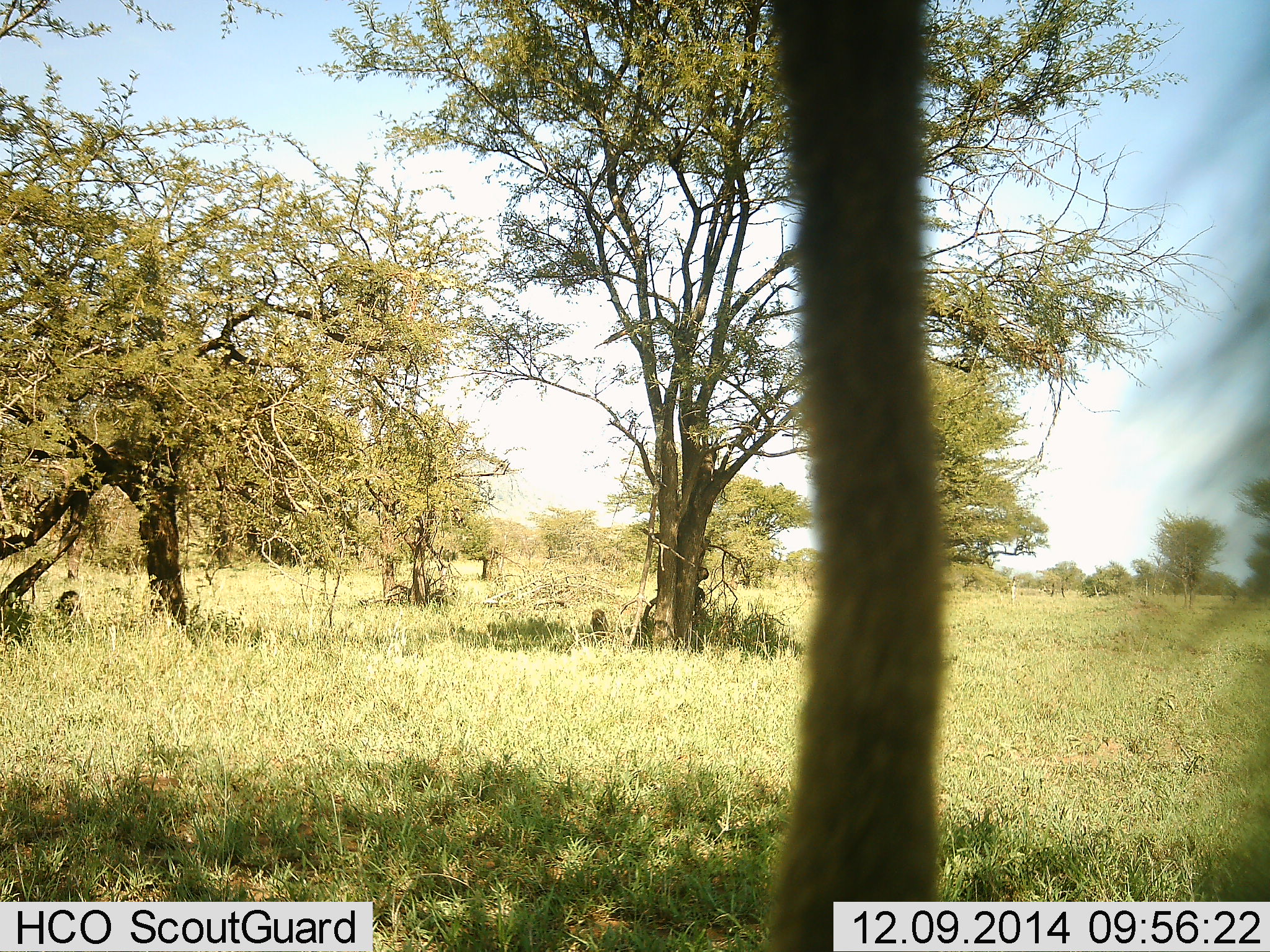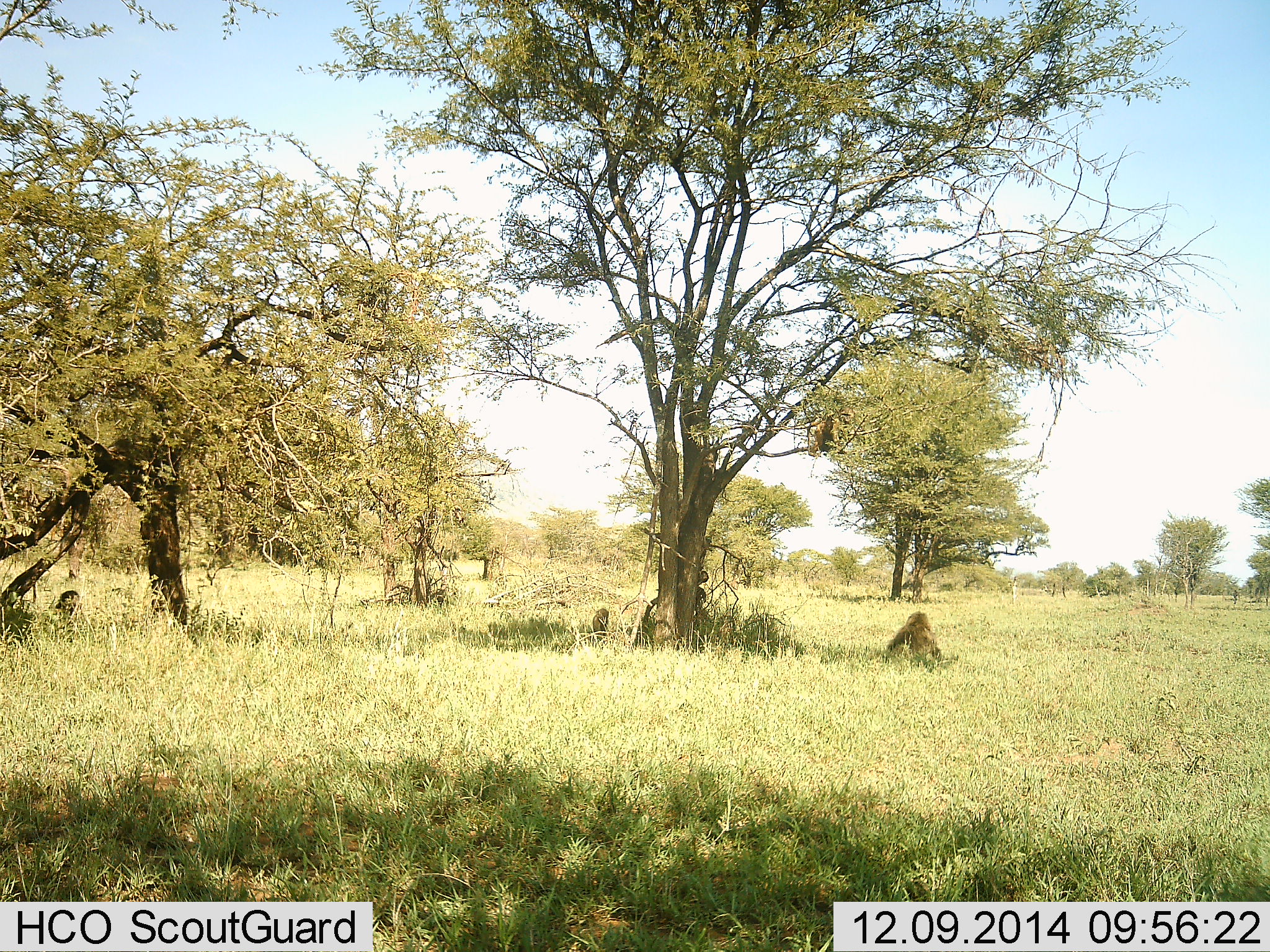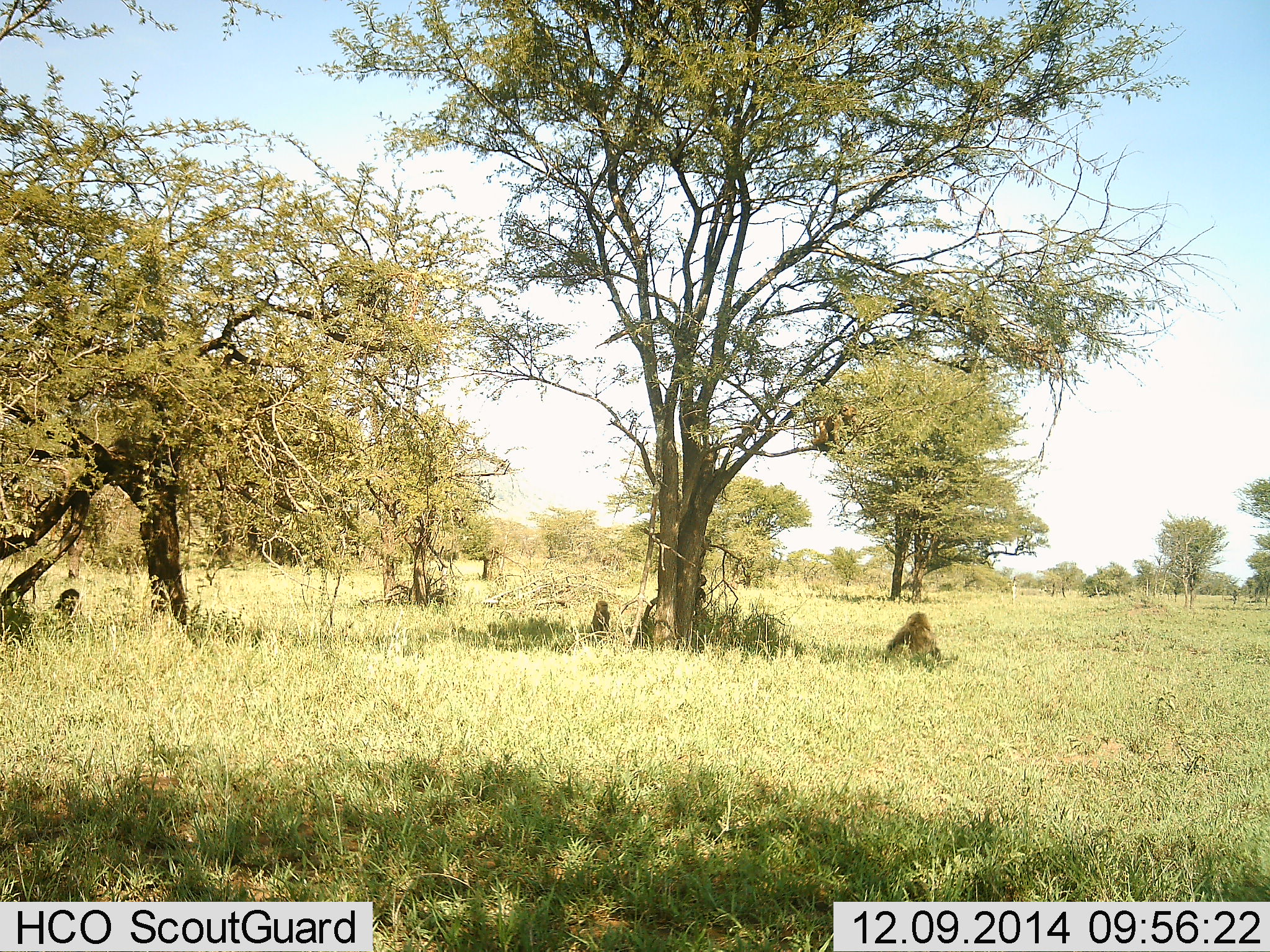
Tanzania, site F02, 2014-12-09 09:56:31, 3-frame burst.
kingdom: Animalia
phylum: Chordata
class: Mammalia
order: Primates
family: Cercopithecidae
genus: Papio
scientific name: Papio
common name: baboon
Baboon (Papio), count 5. Behavior (volunteer vote fractions): standing 20%, resting 80%, moving 40%, interacting 10%. Young present (vote fraction): 10%. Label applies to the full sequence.